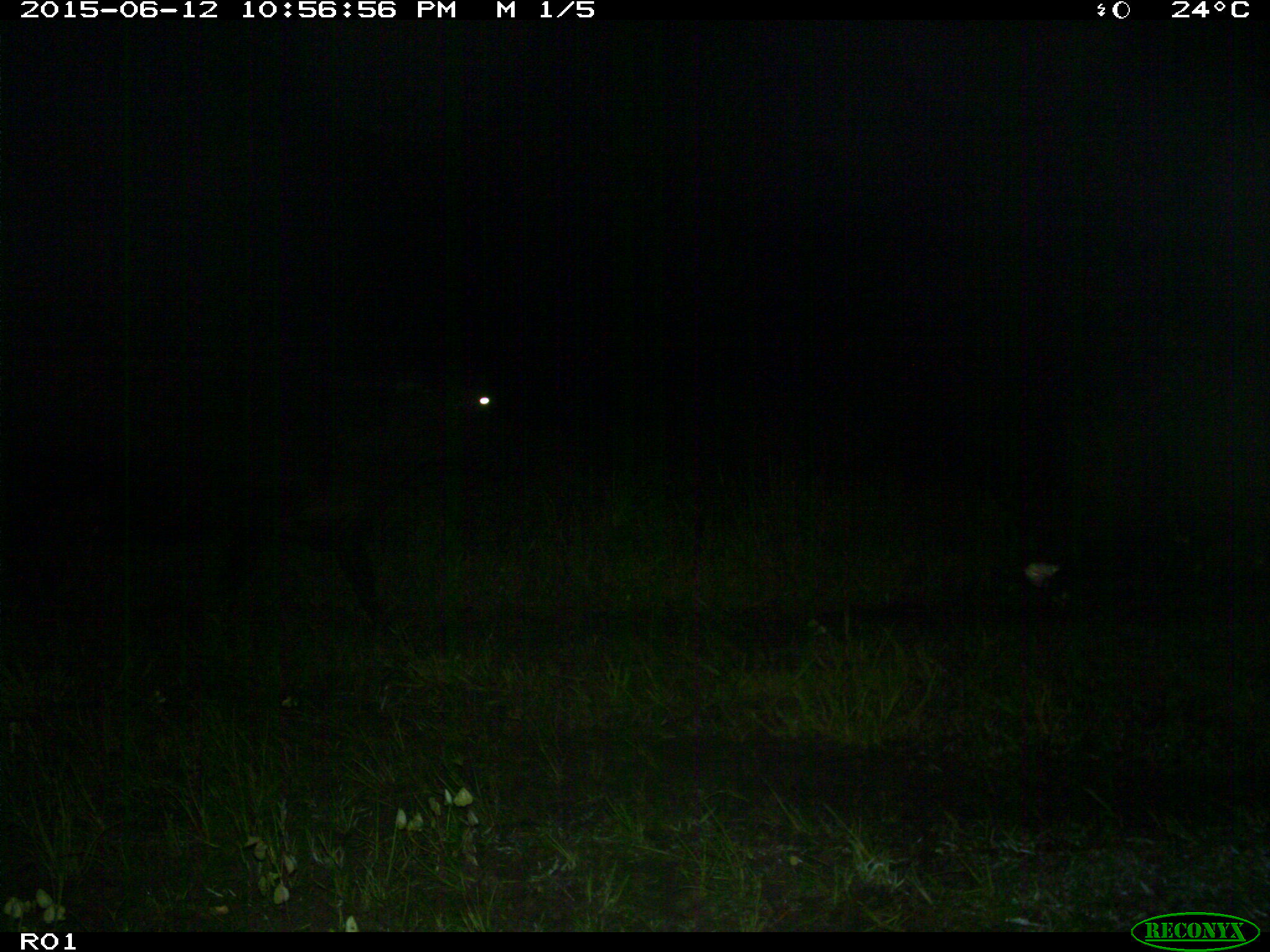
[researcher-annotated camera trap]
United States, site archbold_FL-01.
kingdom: Animalia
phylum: Chordata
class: Mammalia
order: Artiodactyla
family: Bovidae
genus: Bos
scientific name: Bos taurus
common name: domestic cow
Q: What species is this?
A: Bos taurus (domestic cow).